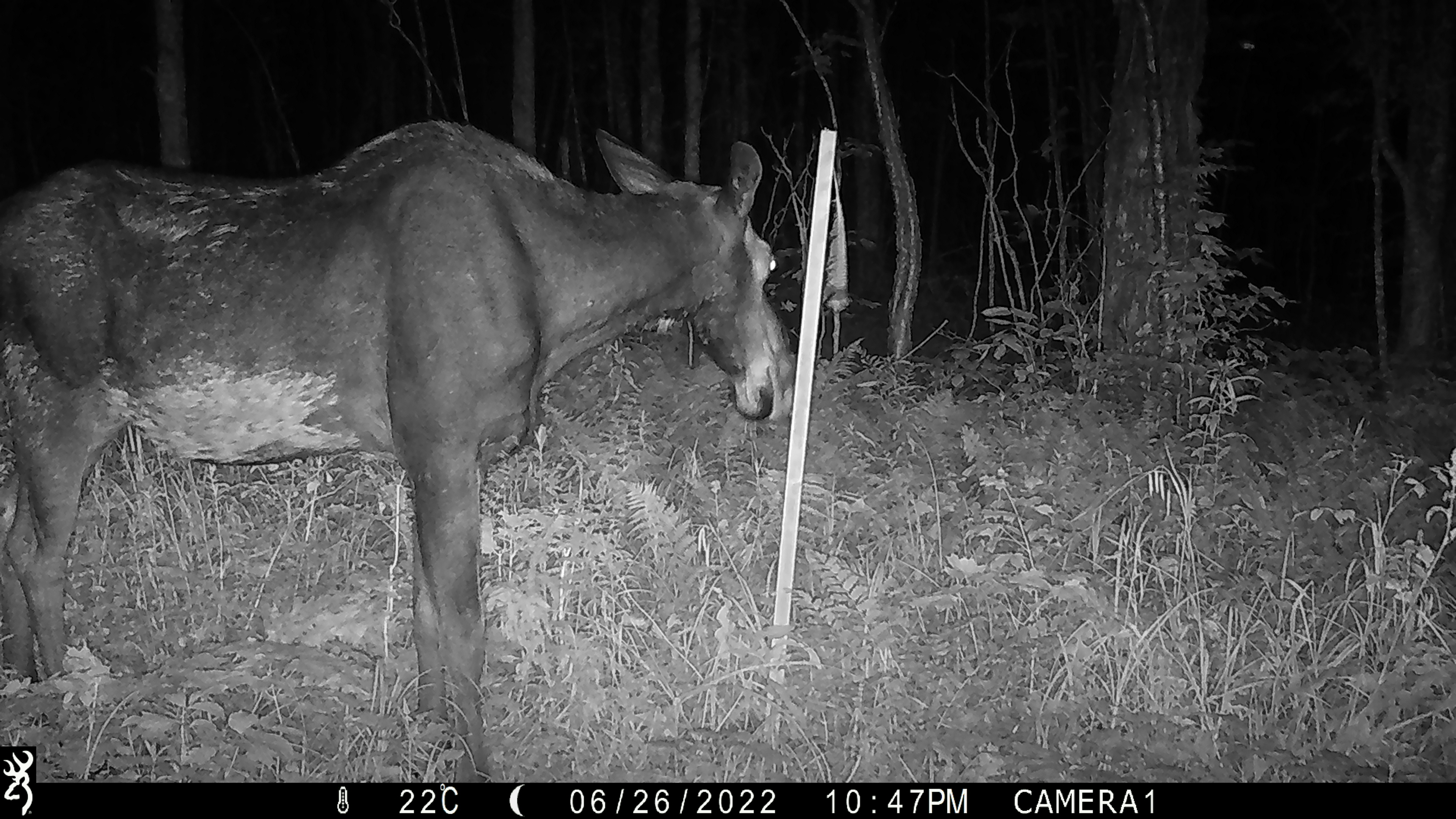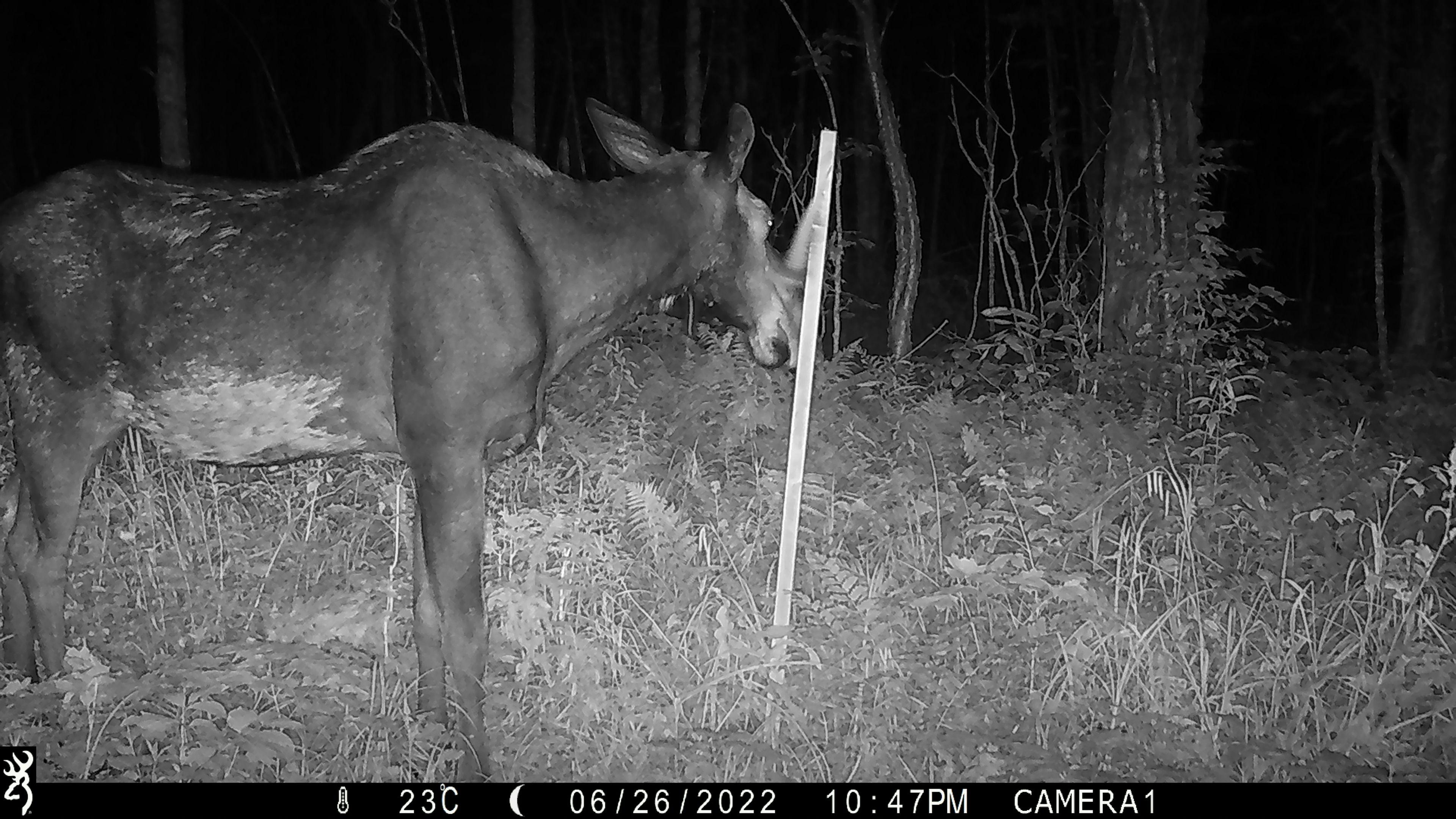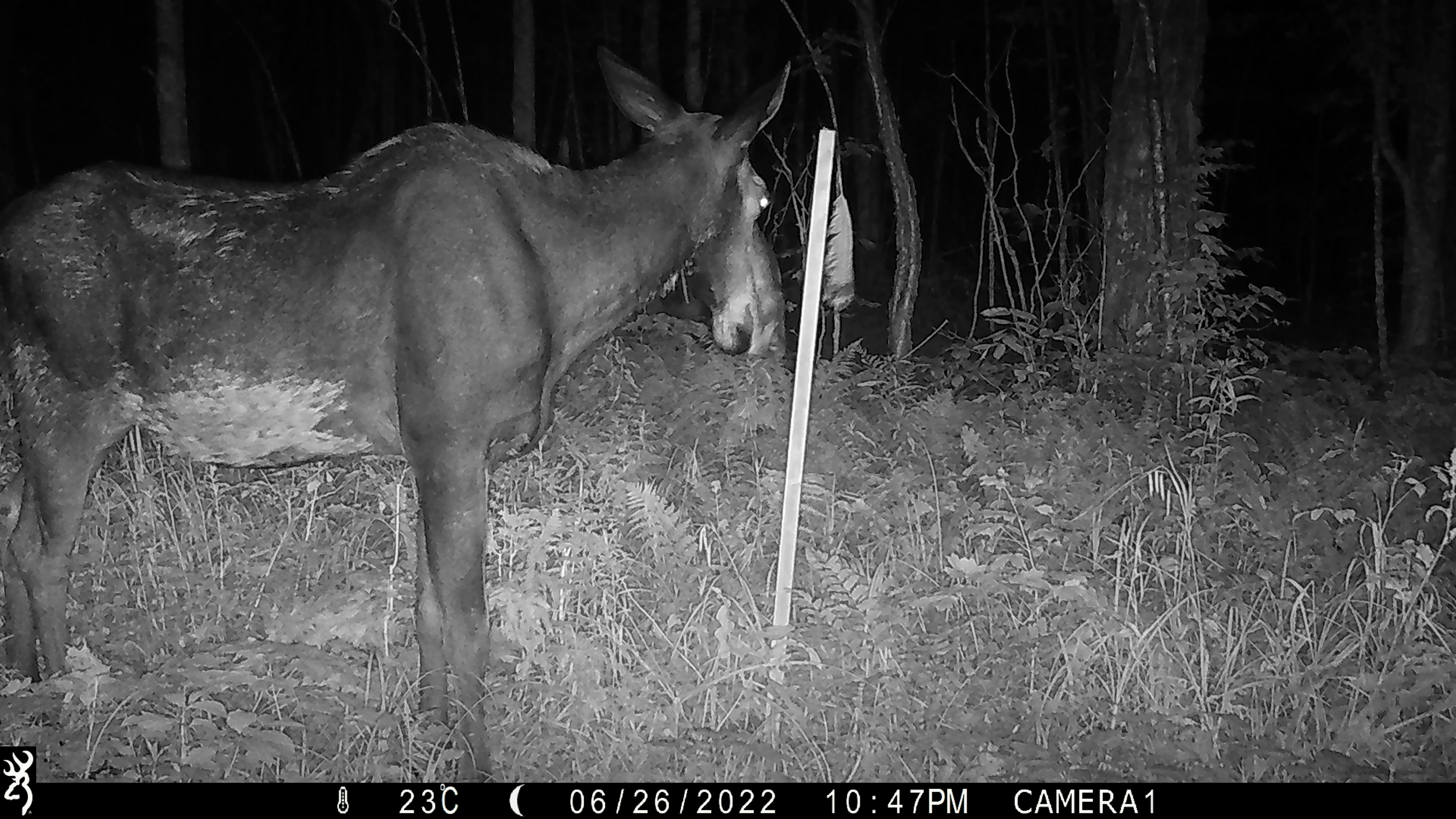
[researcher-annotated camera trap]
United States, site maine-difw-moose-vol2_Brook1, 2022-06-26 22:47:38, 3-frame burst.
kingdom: Animalia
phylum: Chordata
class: Mammalia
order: Artiodactyla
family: Cervidae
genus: Alces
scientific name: Alces alces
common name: moose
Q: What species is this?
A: Moose (Alces alces).